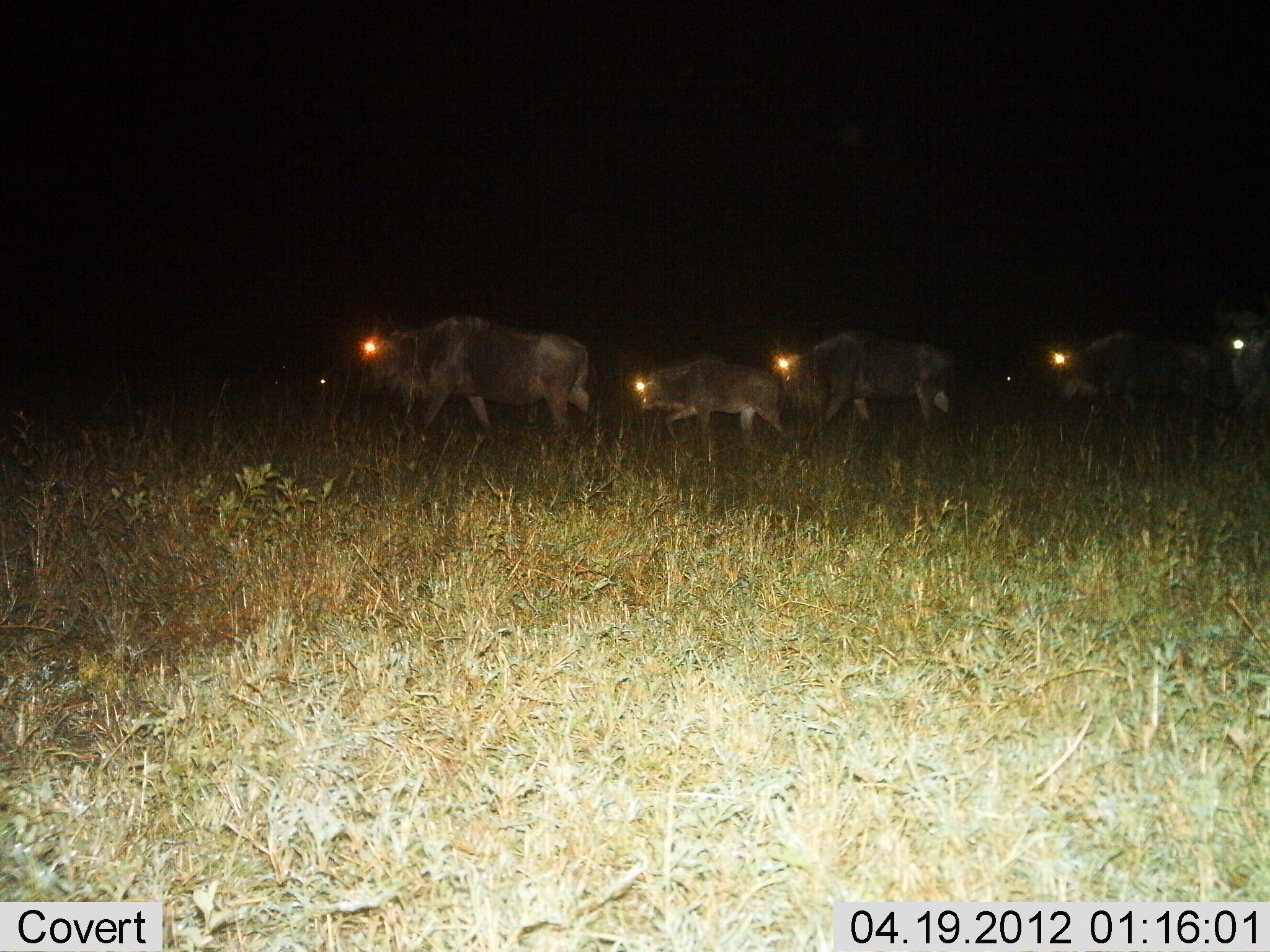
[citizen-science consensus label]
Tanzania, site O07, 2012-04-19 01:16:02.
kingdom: Animalia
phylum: Chordata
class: Mammalia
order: Artiodactyla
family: Bovidae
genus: Connochaetes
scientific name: Connochaetes taurinus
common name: blue wildebeest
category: wildebeest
Wildebeest (blue wildebeest) (Connochaetes taurinus), count 5. Behavior (volunteer vote fractions): standing 0%, resting 0%, moving 94%, interacting 0%. Young present (vote fraction): 50%. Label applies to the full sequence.